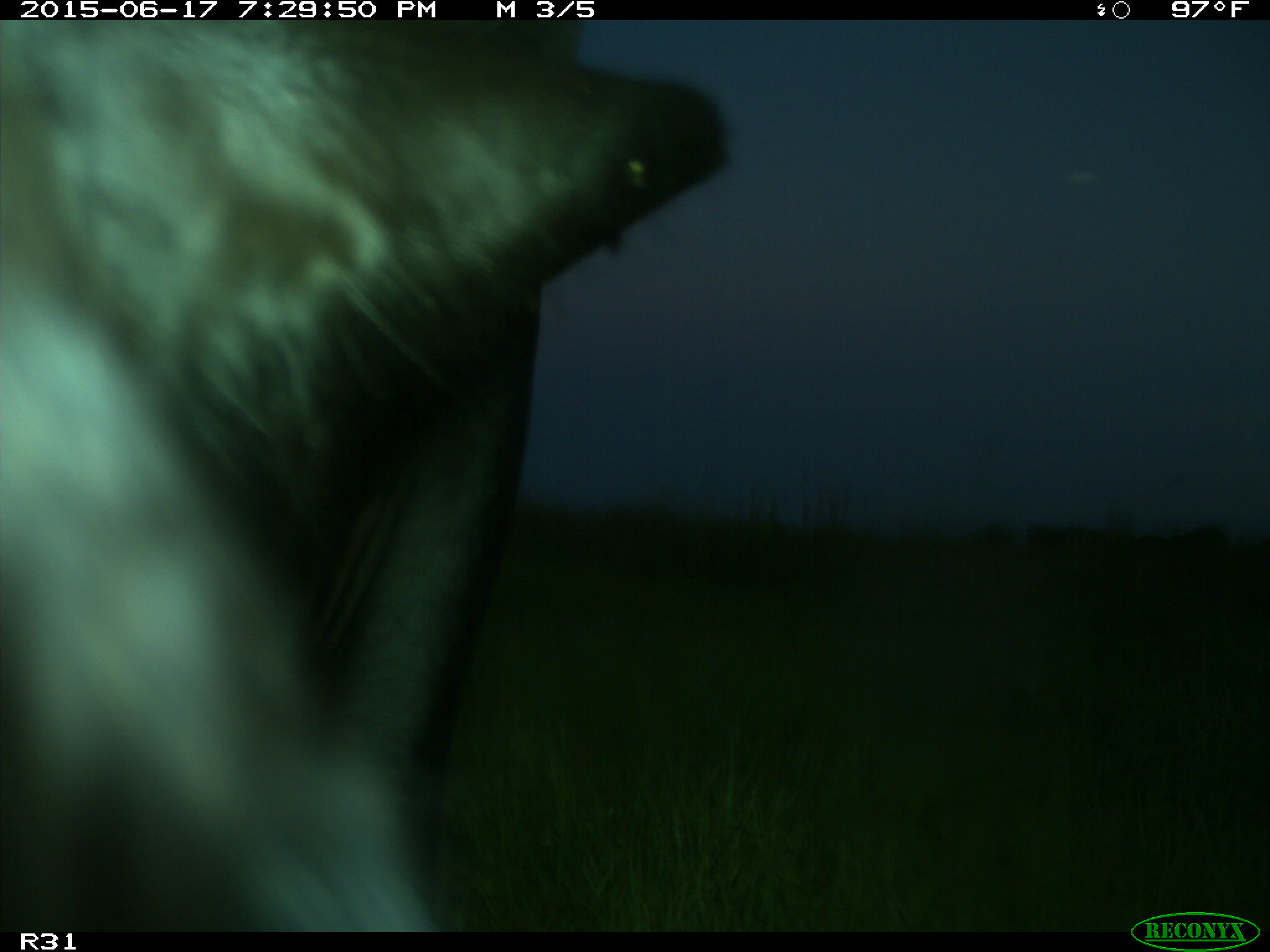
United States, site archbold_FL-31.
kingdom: Animalia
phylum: Chordata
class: Mammalia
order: Artiodactyla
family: Bovidae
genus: Bos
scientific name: Bos taurus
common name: domestic cow